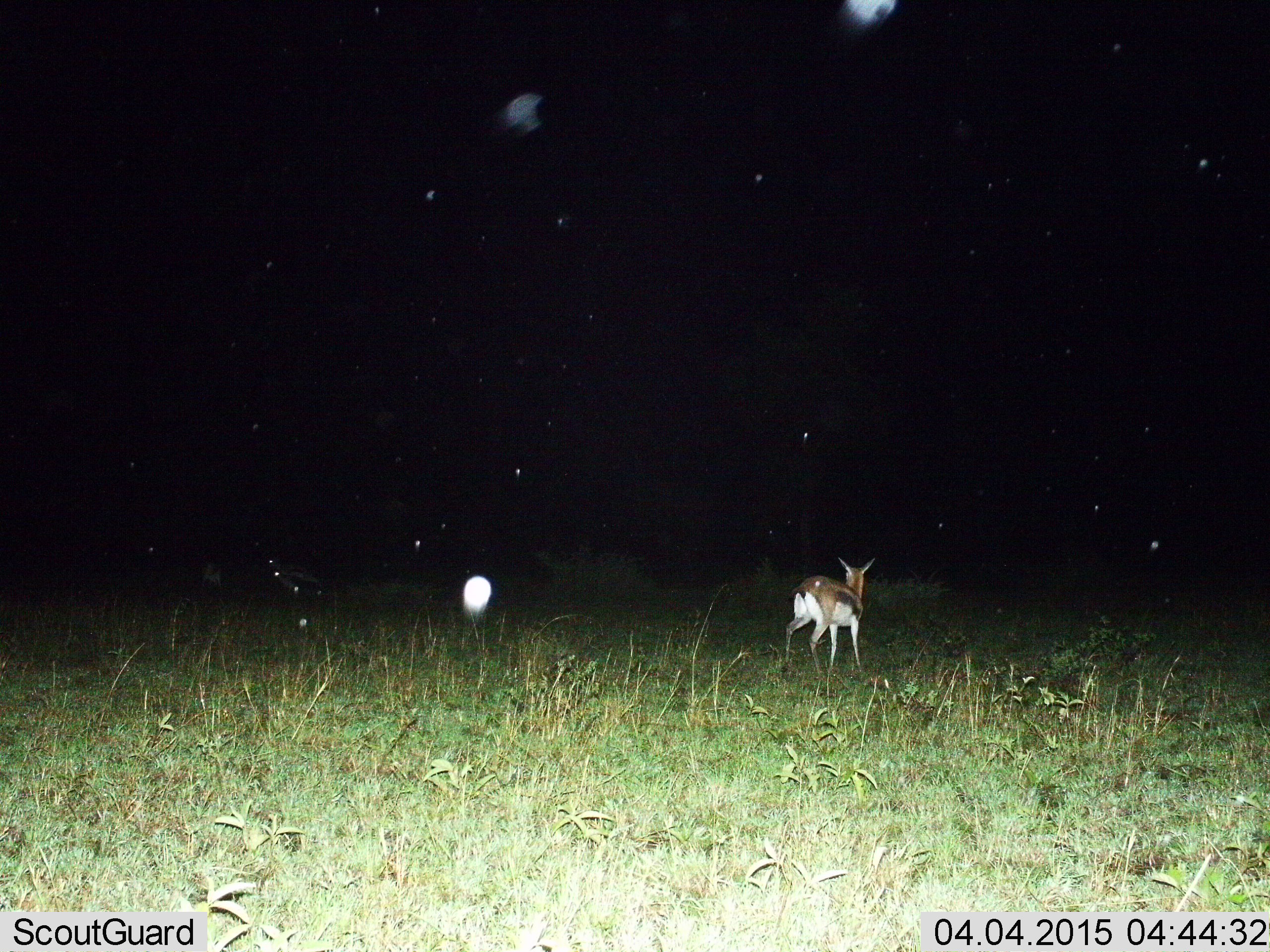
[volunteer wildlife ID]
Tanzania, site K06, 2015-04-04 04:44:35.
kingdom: Animalia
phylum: Chordata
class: Mammalia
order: Artiodactyla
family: Bovidae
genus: Eudorcas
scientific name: Eudorcas thomsonii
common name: thomson's gazelle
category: gazellethomsons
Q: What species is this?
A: Gazellethomsons (thomson's gazelle) (Eudorcas thomsonii).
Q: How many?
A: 1.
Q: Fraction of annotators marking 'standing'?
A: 70%.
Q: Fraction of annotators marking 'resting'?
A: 0%.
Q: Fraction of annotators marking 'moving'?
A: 30%.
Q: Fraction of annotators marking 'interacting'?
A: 0%.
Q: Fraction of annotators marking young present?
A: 0%.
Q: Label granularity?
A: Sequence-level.